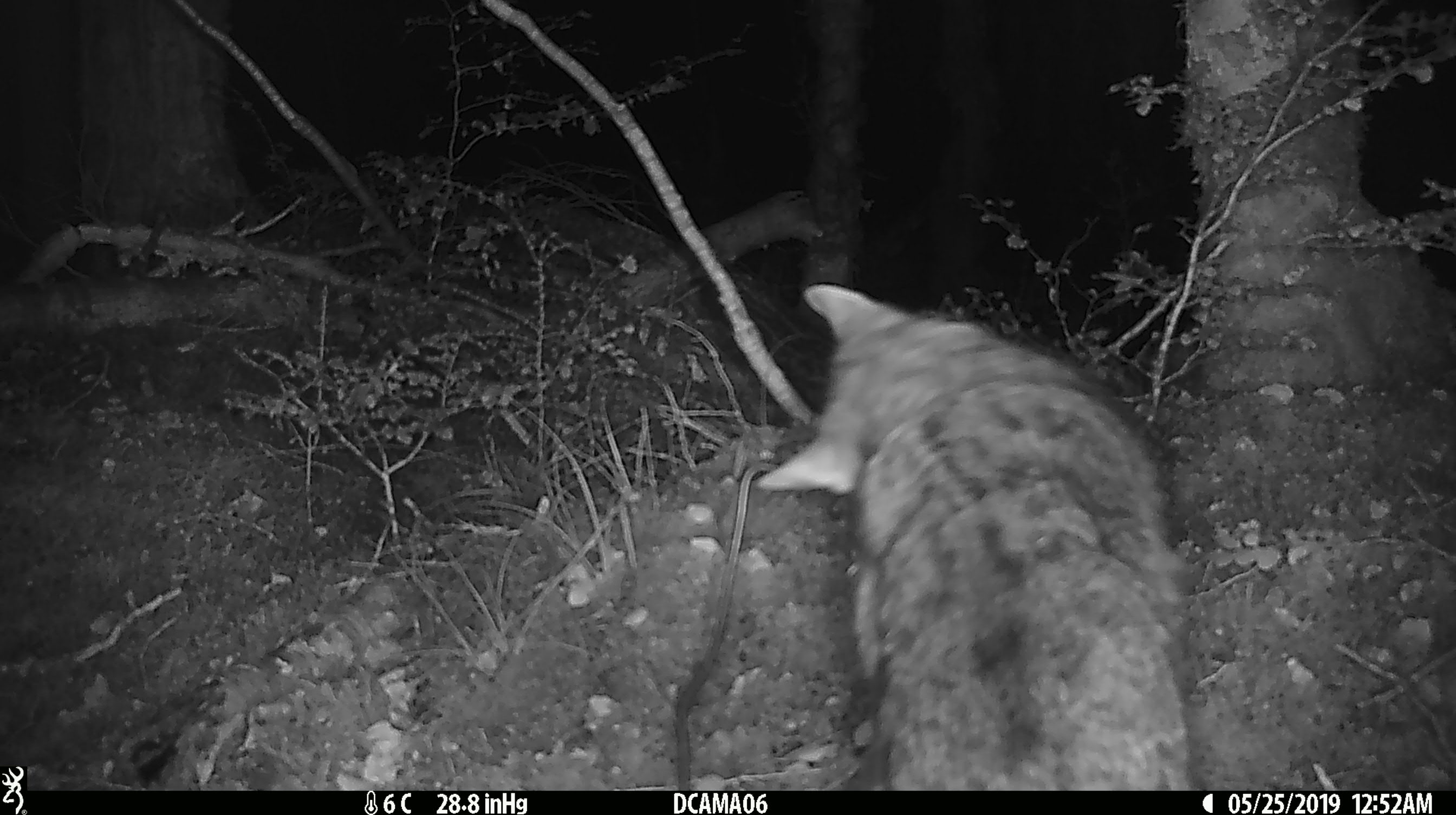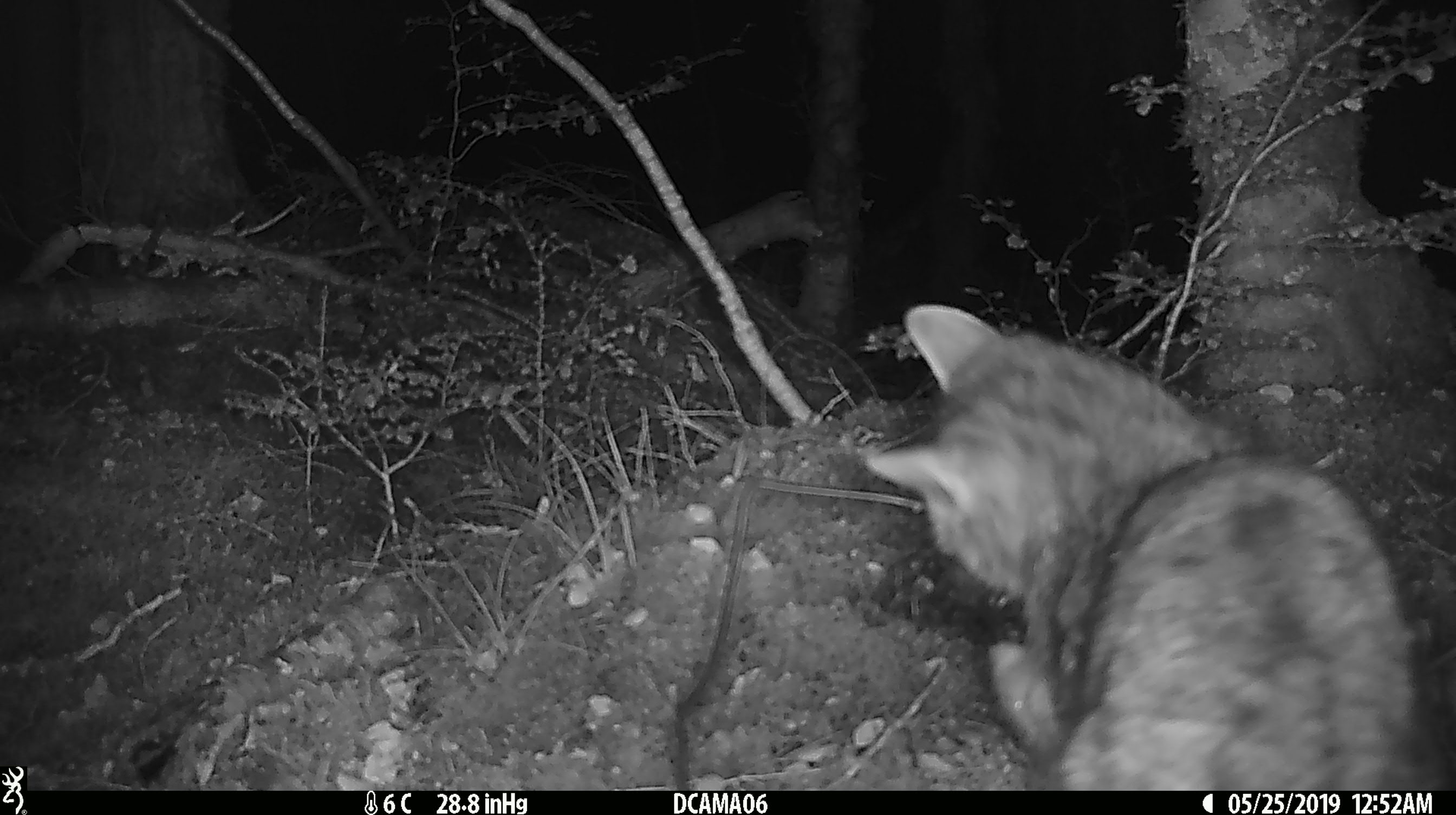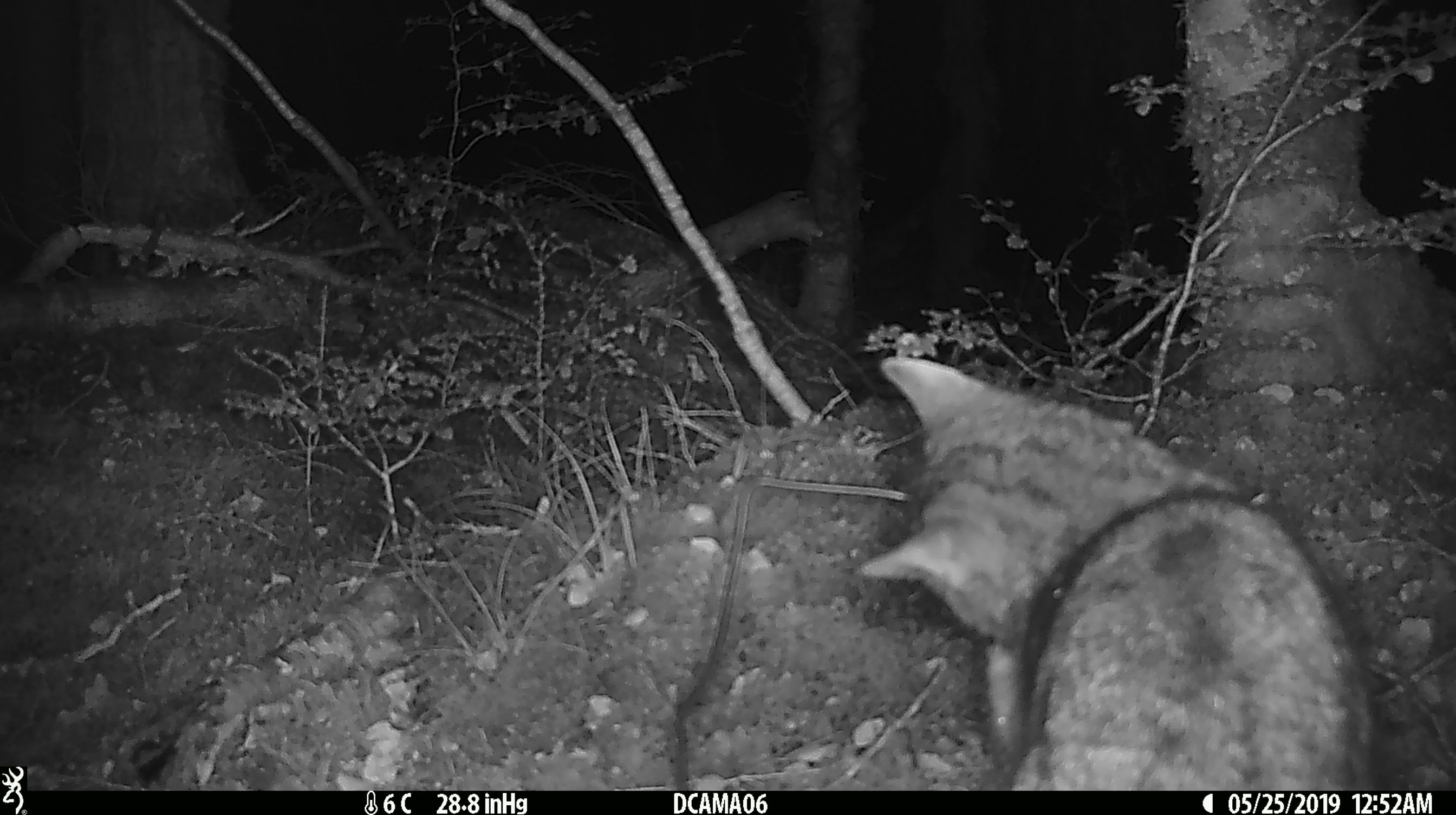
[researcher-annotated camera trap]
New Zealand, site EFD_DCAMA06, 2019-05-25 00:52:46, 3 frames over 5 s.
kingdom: Animalia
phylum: Chordata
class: Mammalia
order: Carnivora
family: Felidae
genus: Felis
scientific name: Felis catus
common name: domestic cat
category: cat